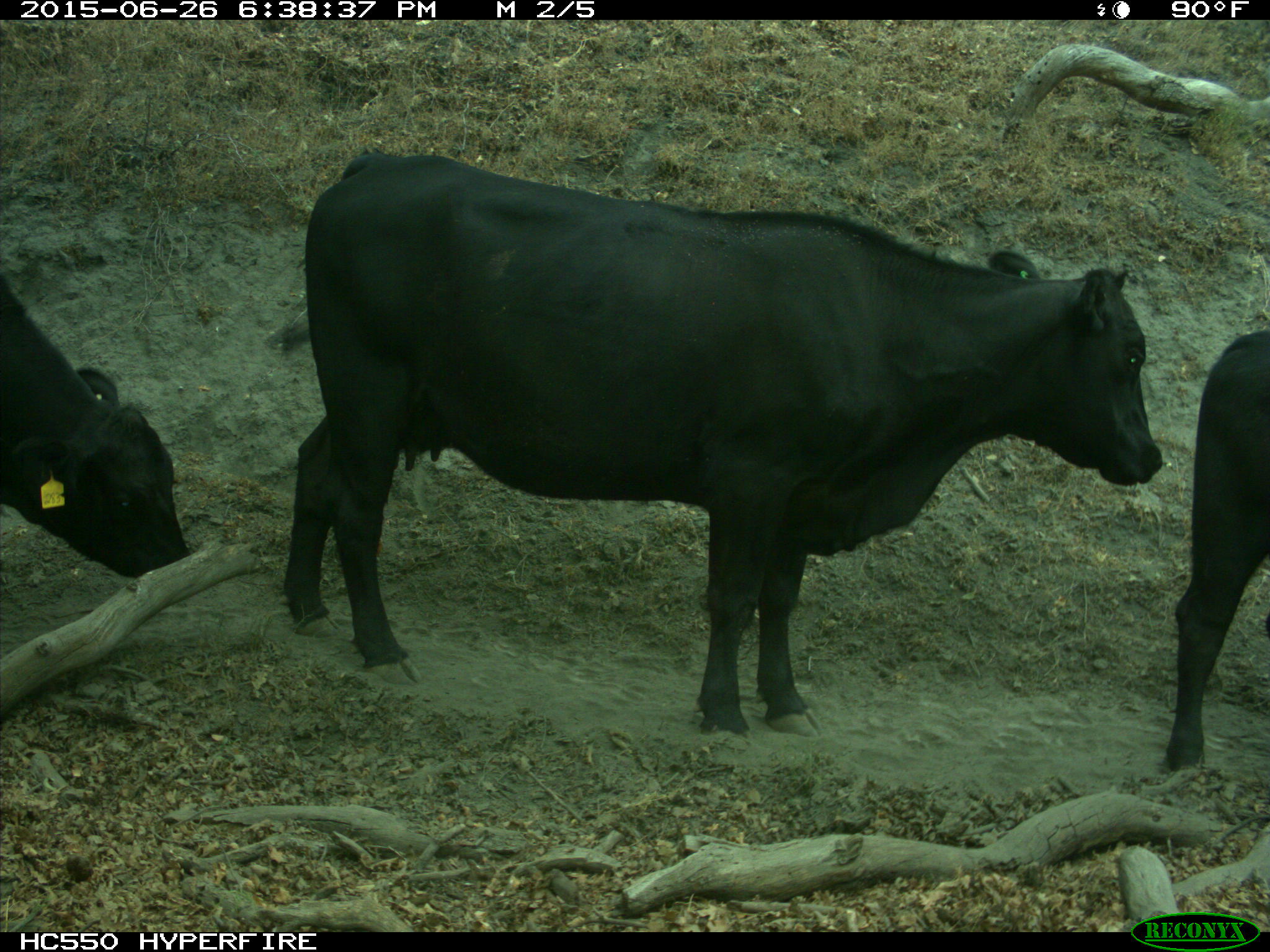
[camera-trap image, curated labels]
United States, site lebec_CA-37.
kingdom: Animalia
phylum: Chordata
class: Mammalia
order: Artiodactyla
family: Bovidae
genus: Bos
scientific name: Bos taurus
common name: domestic cow